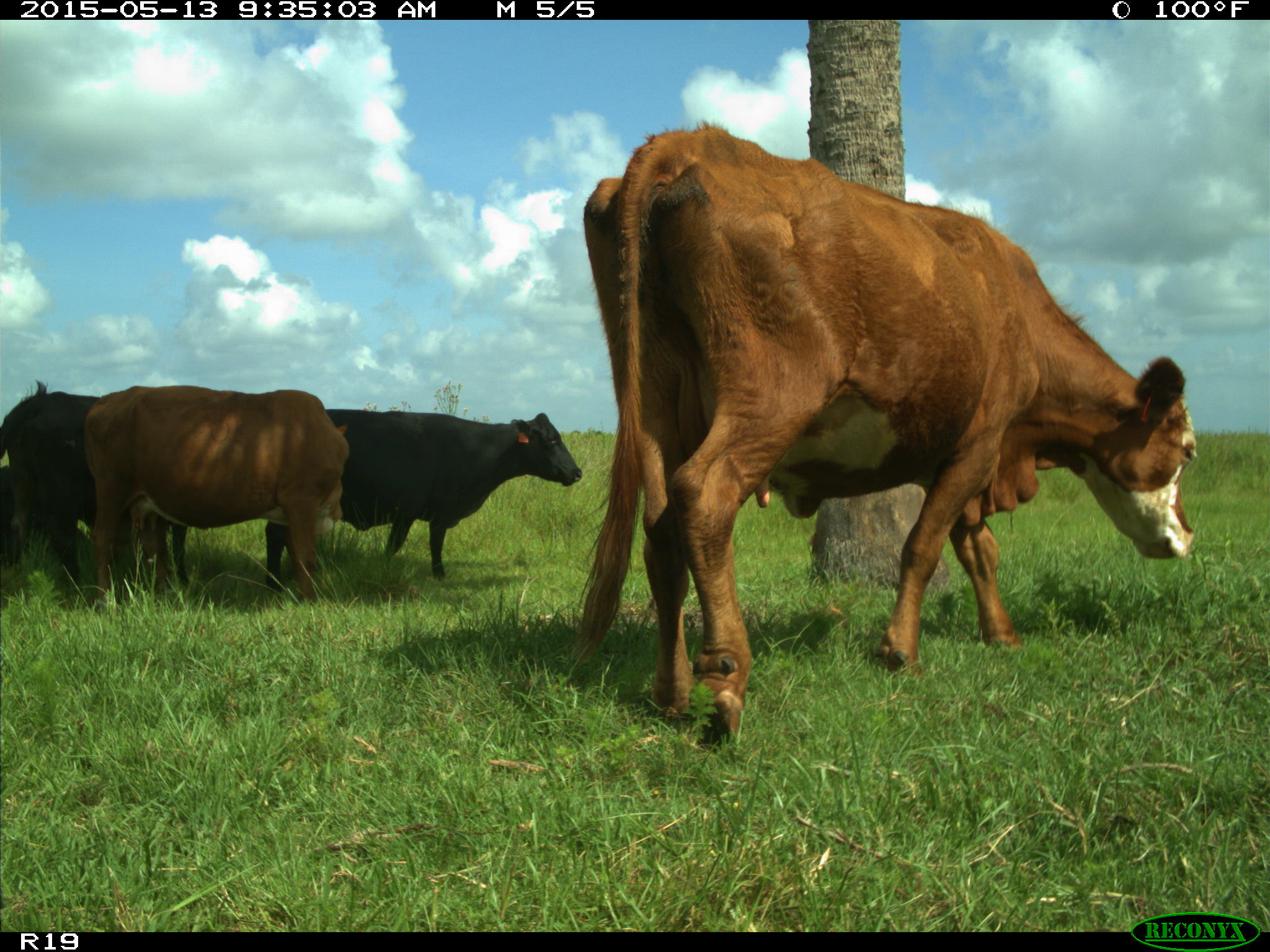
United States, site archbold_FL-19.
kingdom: Animalia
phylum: Chordata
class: Mammalia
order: Artiodactyla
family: Bovidae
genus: Bos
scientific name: Bos taurus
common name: domestic cow